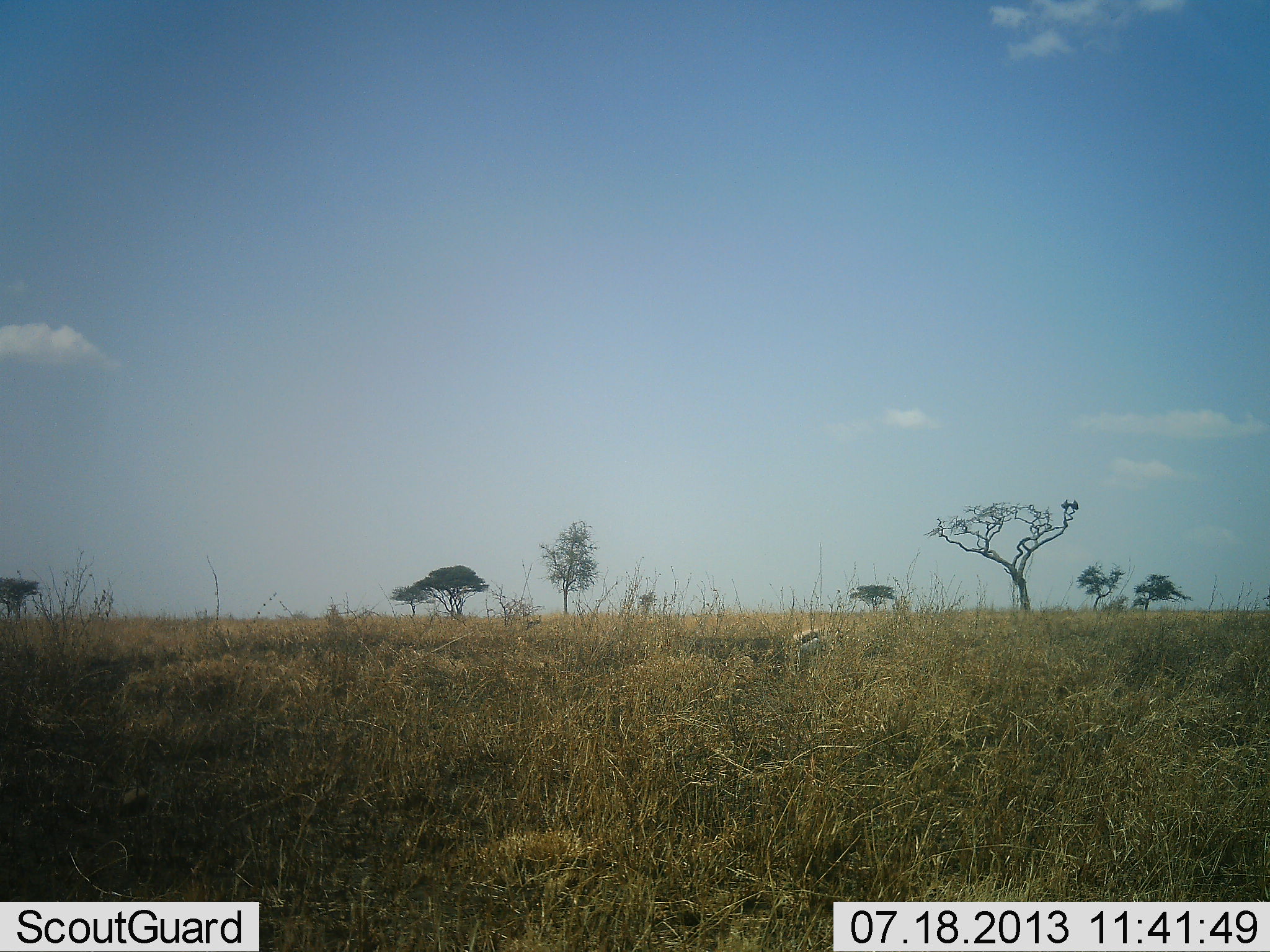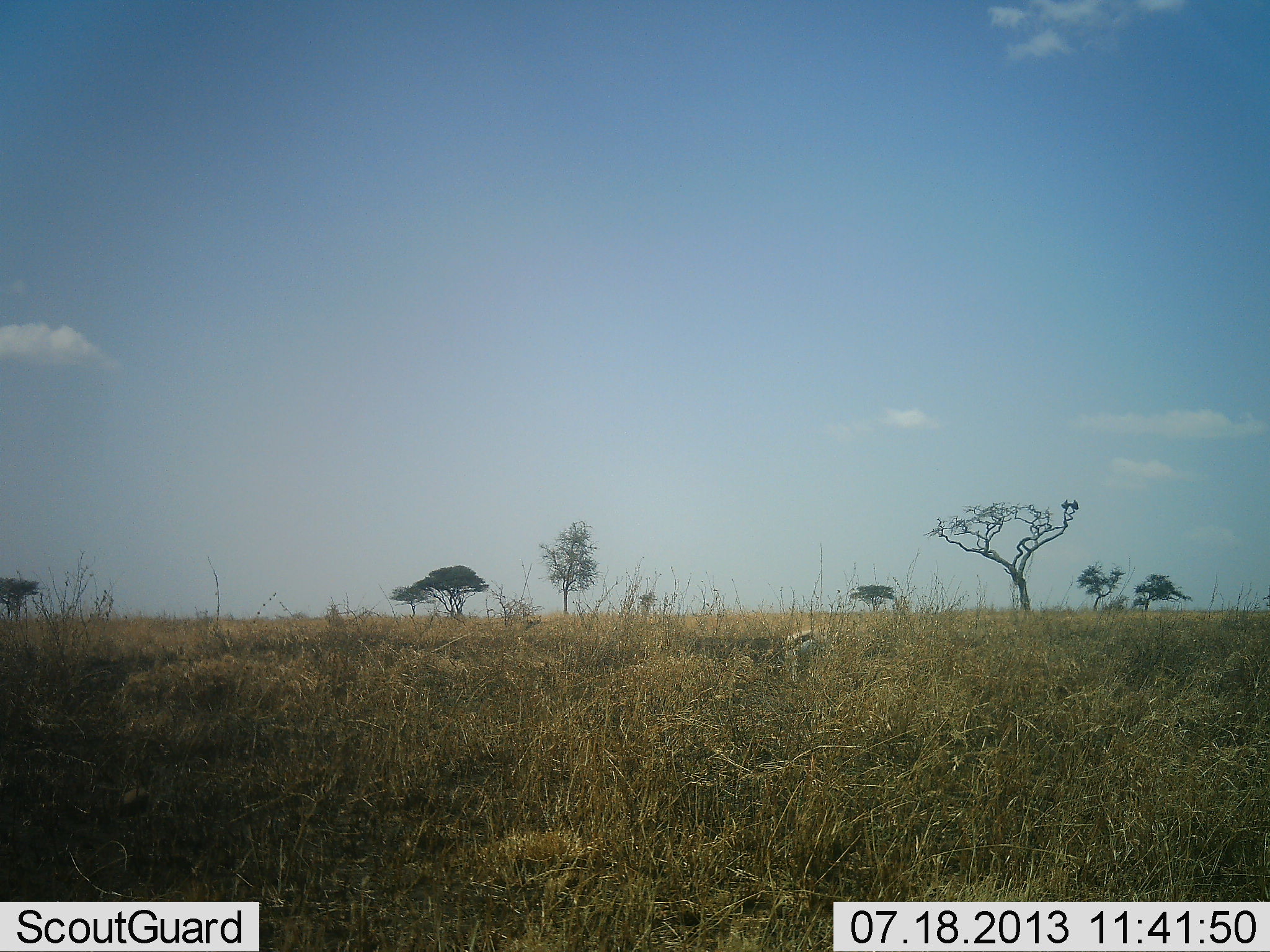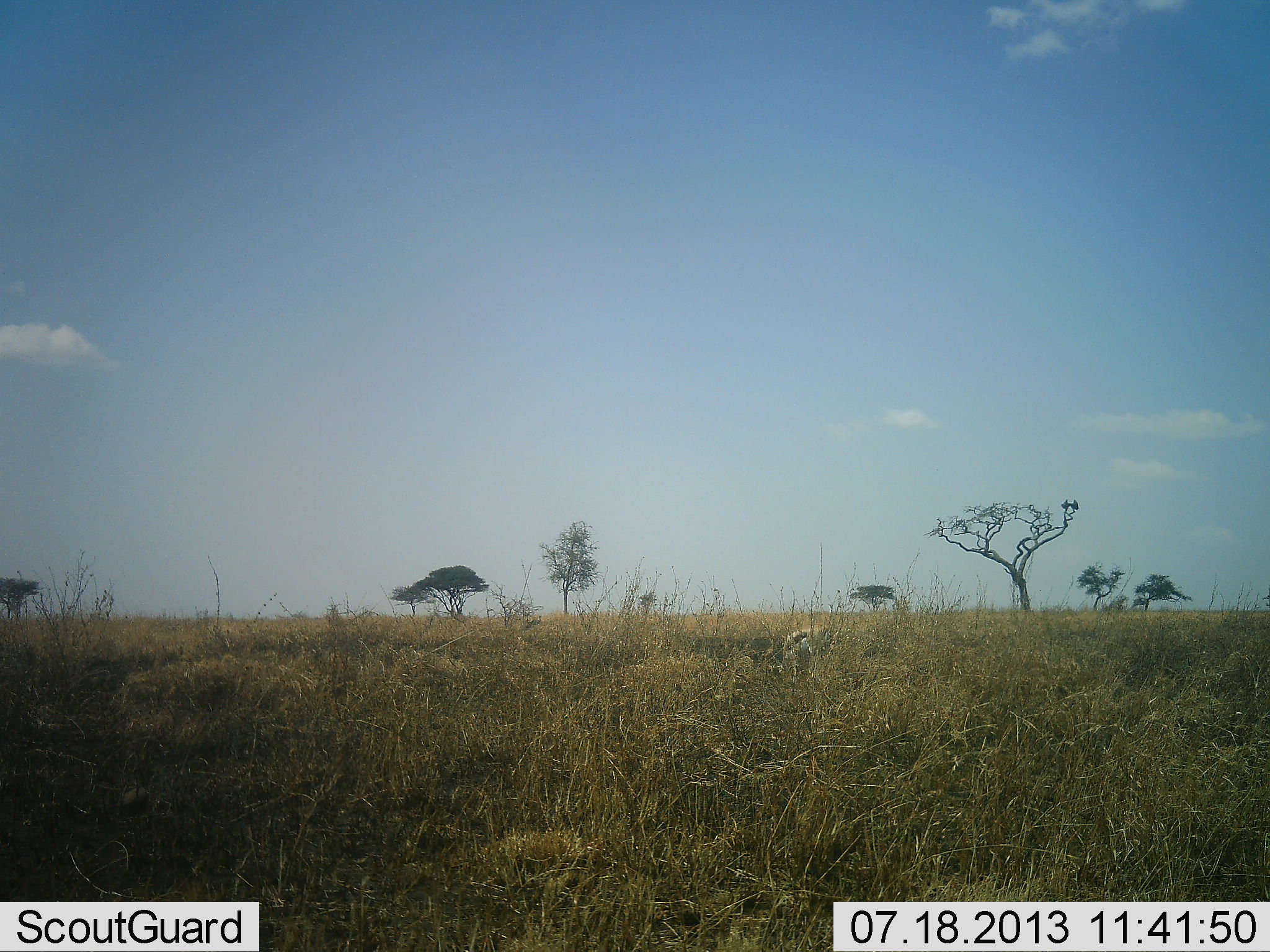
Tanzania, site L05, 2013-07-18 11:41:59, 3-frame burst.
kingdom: Animalia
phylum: Chordata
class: Mammalia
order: Artiodactyla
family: Bovidae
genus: Eudorcas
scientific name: Eudorcas thomsonii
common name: thomson's gazelle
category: gazellethomsons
Gazellethomsons (thomson's gazelle) (Eudorcas thomsonii), count 1. Behavior (volunteer vote fractions): standing 40%, resting 0%, moving 30%, interacting 0%. Young present (vote fraction): 0%. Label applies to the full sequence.